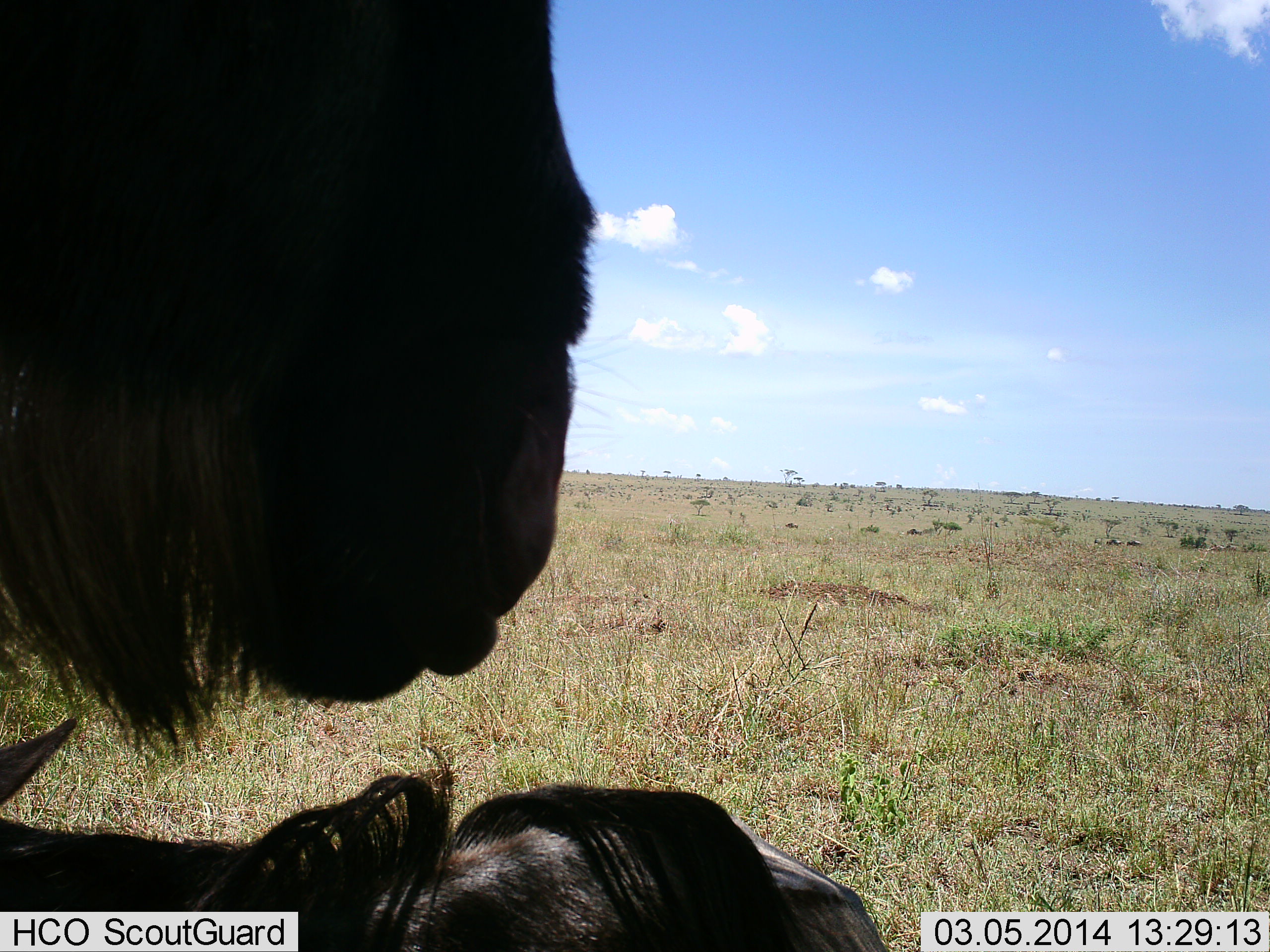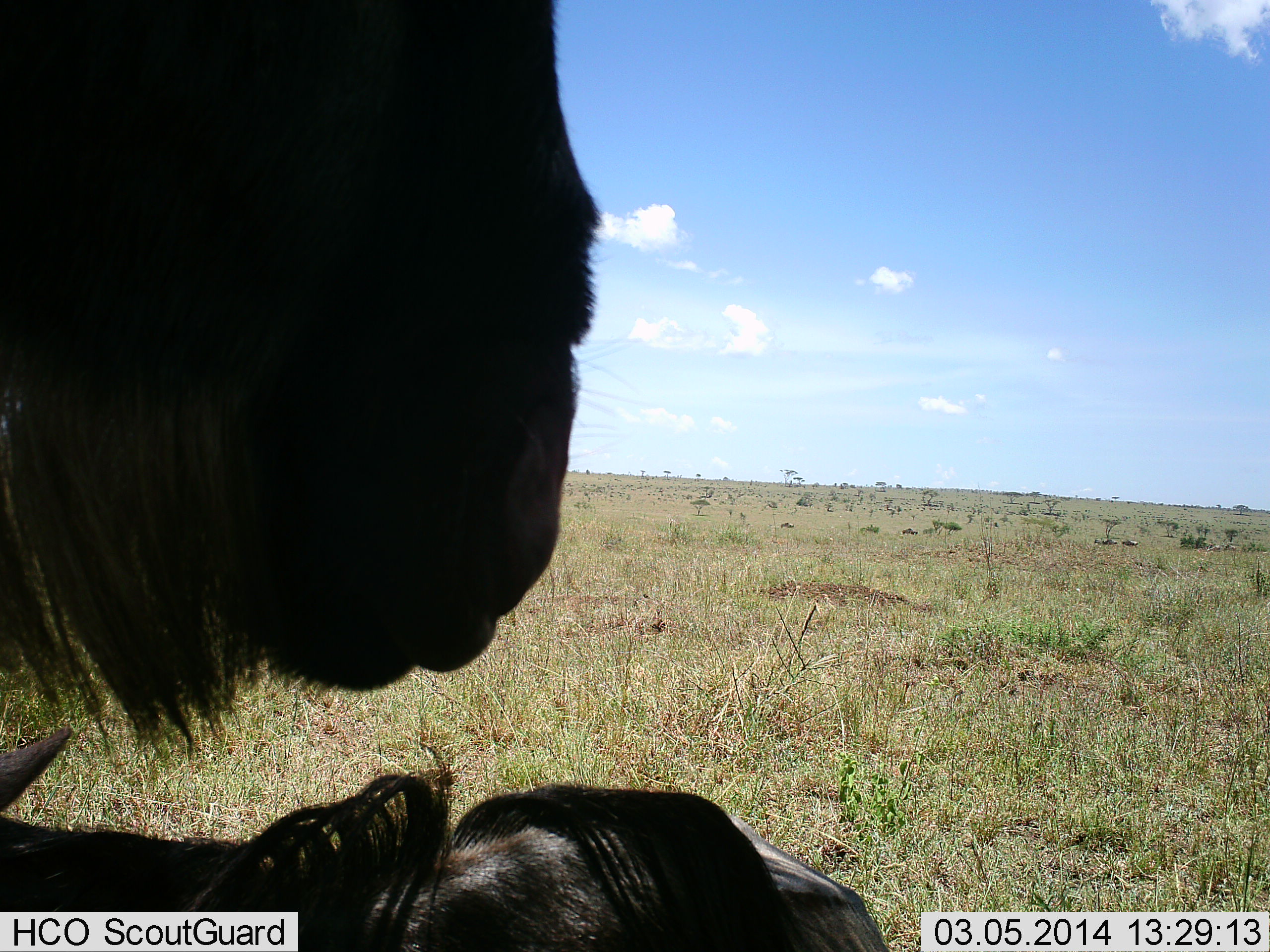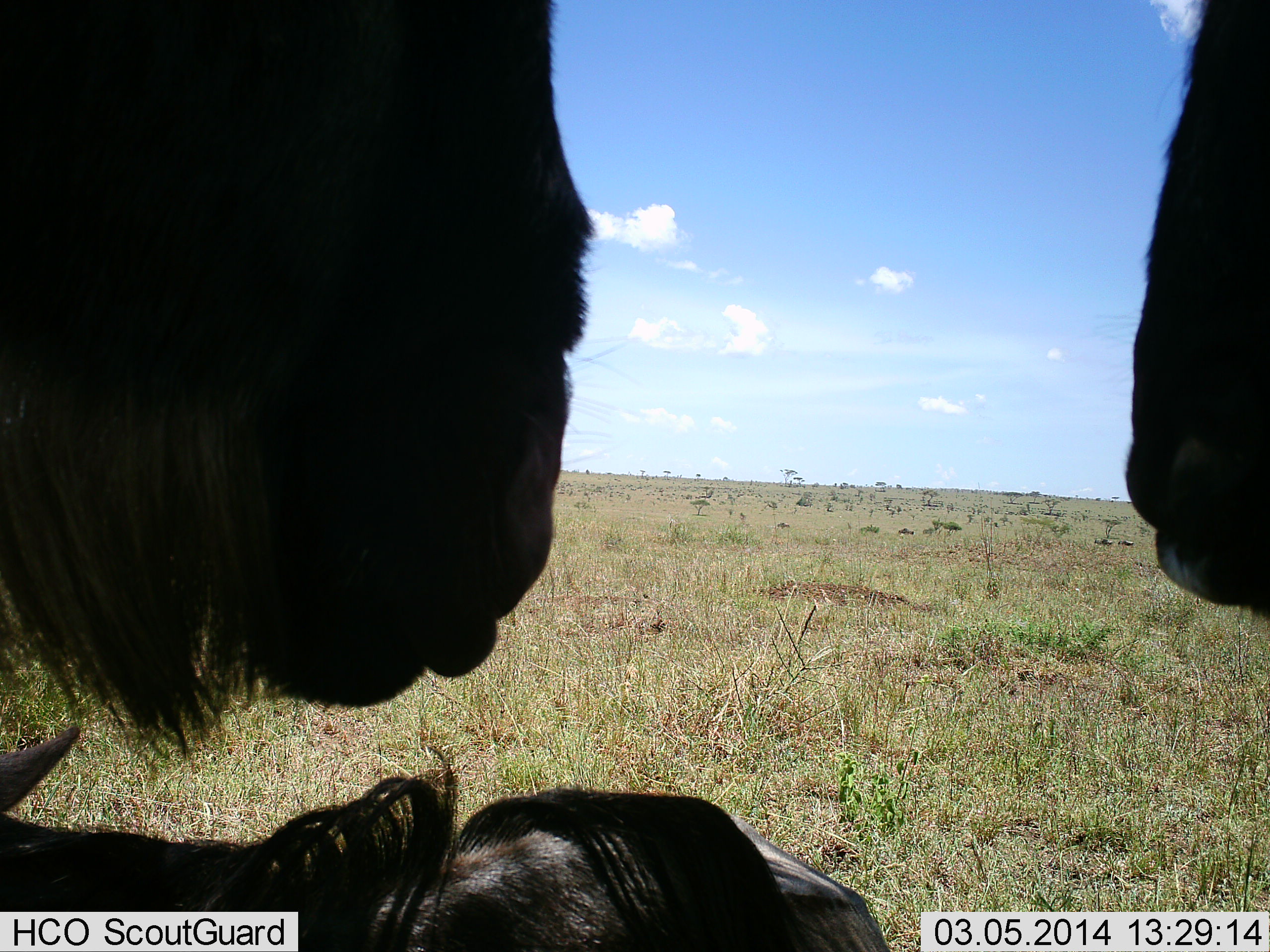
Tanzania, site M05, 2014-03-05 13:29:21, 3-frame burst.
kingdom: Animalia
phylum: Chordata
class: Mammalia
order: Artiodactyla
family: Bovidae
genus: Connochaetes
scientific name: Connochaetes taurinus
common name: blue wildebeest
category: wildebeest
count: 3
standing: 70%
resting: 90%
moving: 40%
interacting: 0%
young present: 0%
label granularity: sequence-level